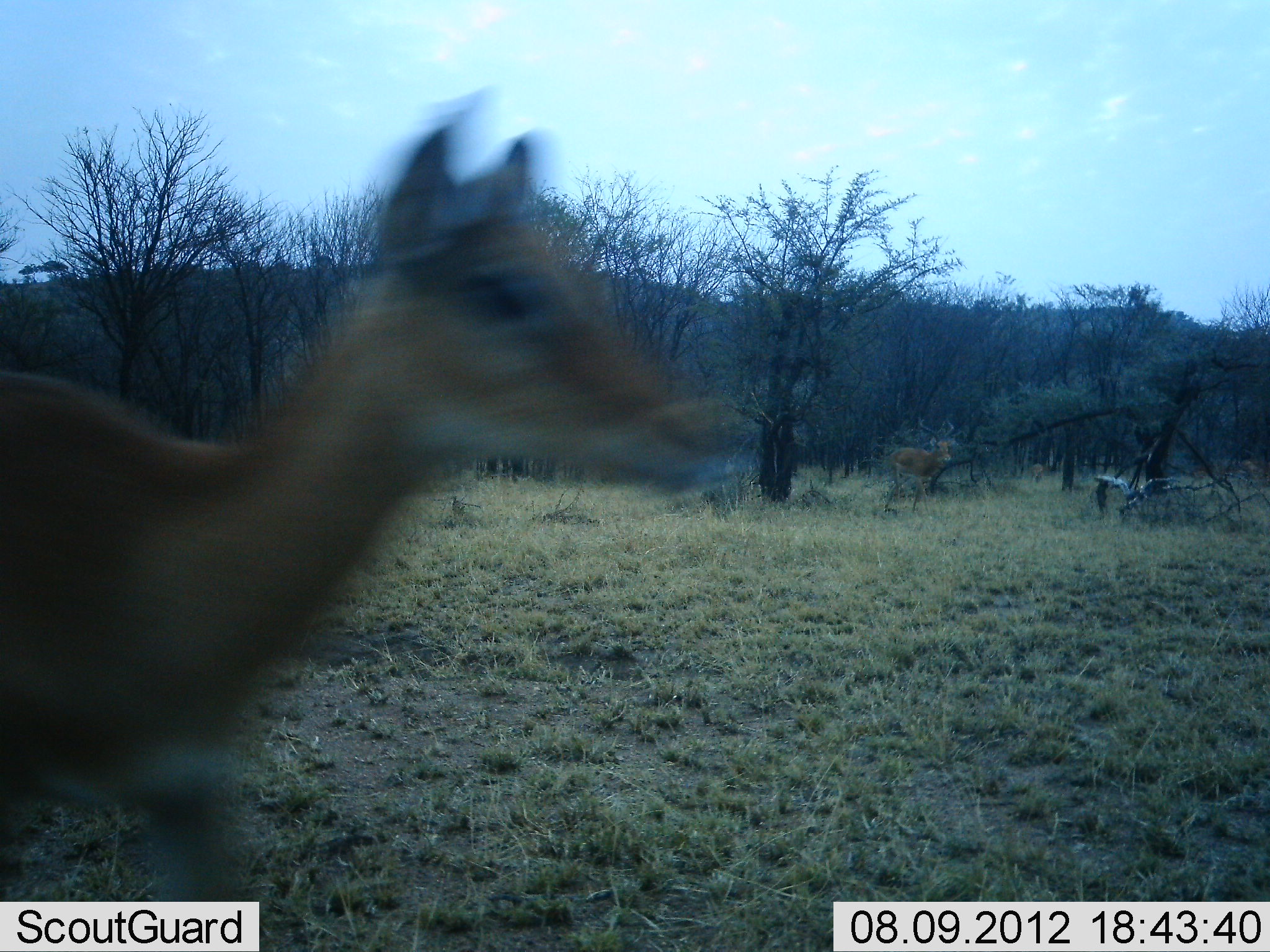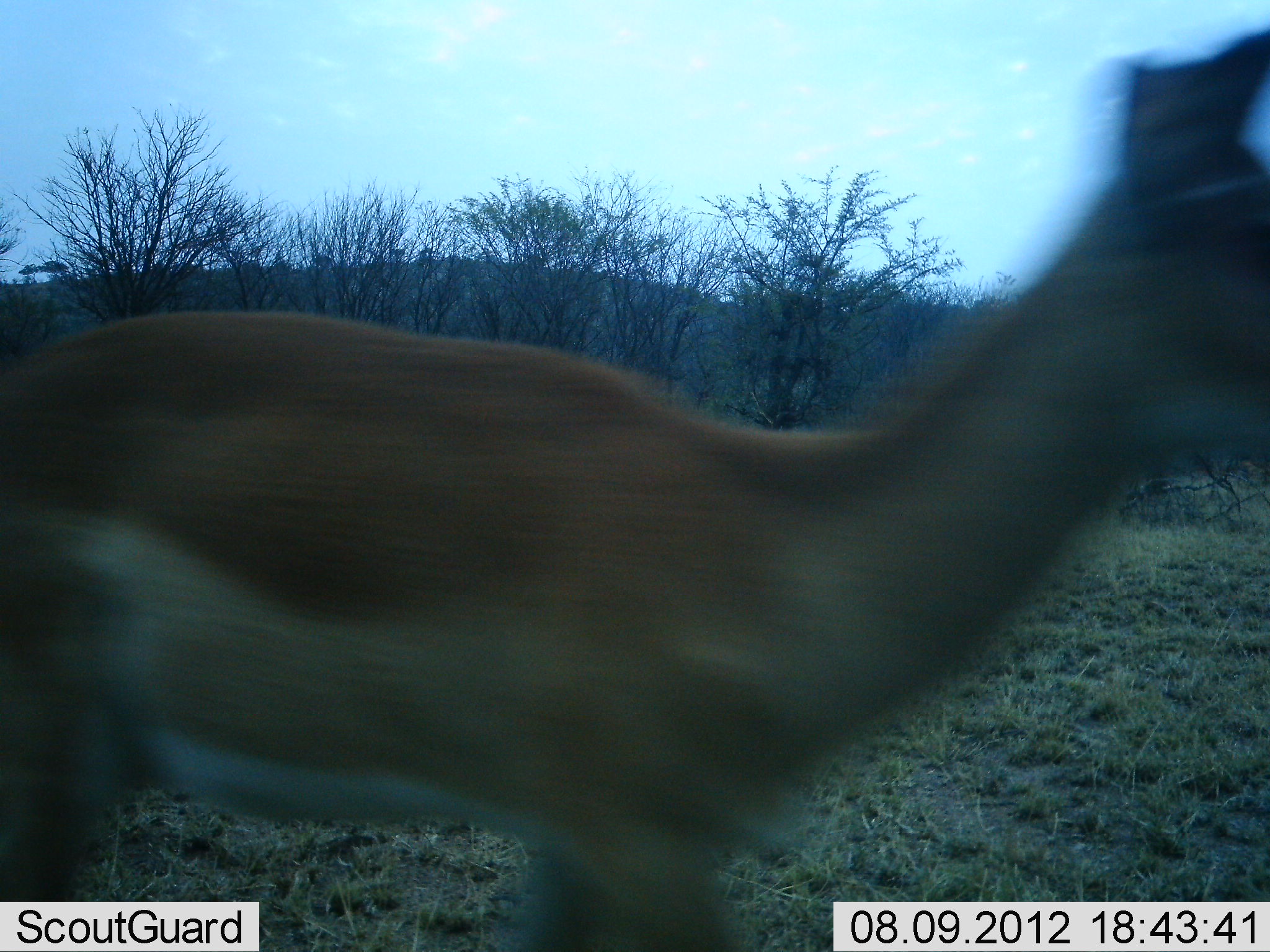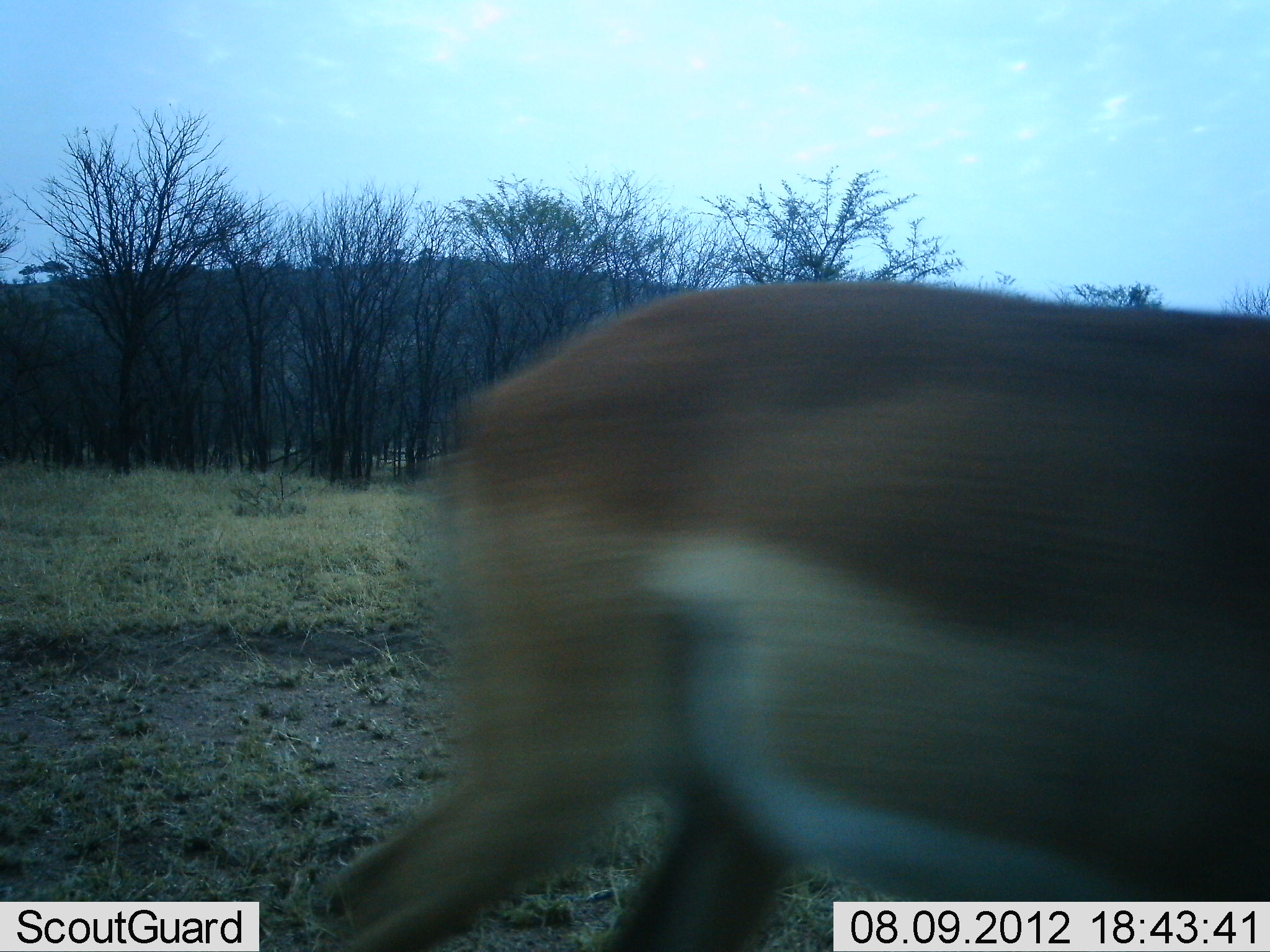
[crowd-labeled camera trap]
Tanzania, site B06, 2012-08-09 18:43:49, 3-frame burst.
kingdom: Animalia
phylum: Chordata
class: Mammalia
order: Artiodactyla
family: Bovidae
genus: Nanger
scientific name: Nanger granti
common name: grant's gazelle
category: gazellegrants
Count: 1.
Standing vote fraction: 30%.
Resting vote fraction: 0%.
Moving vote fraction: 90%.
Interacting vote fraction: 0%.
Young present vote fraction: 0%.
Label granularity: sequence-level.